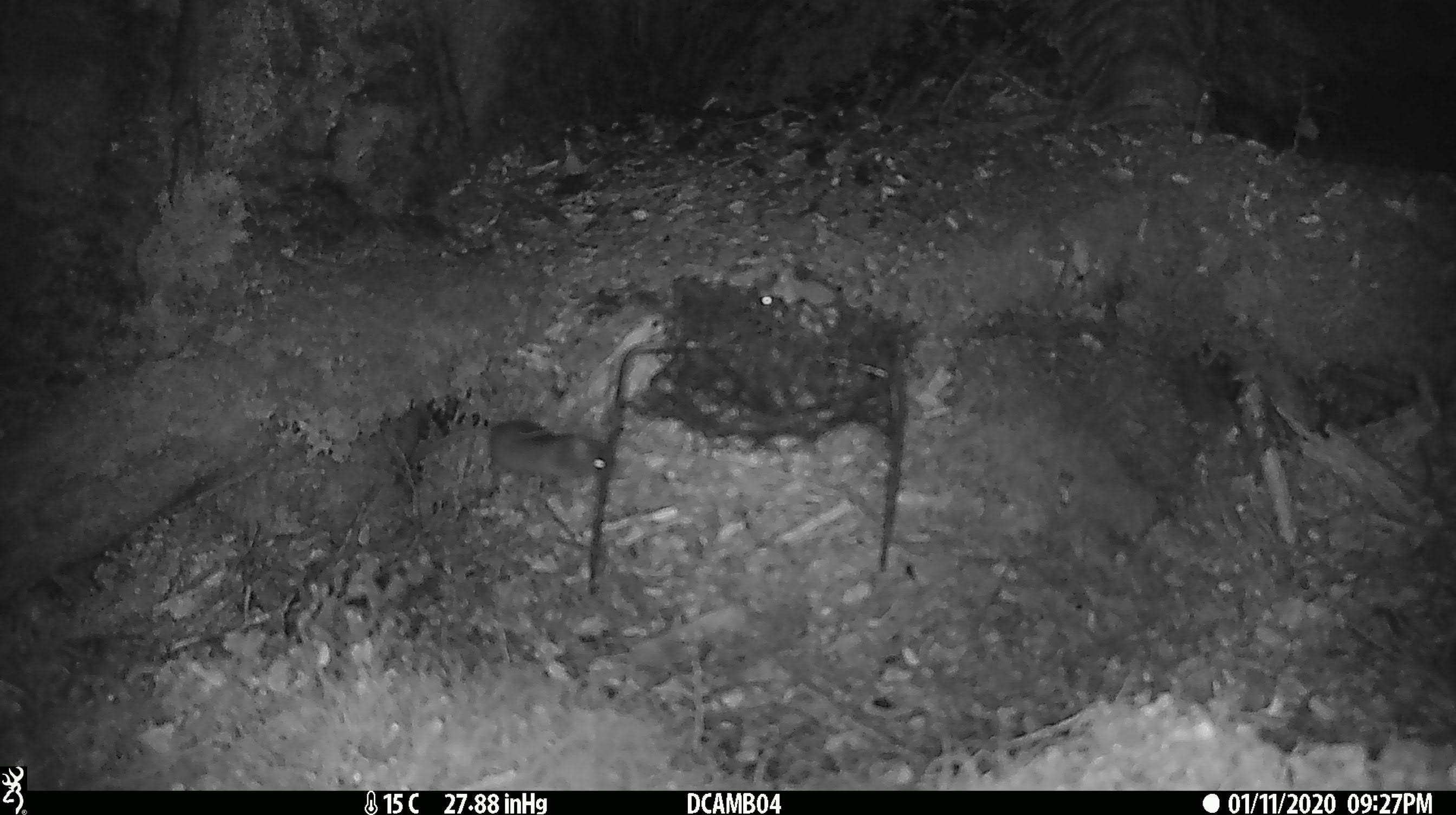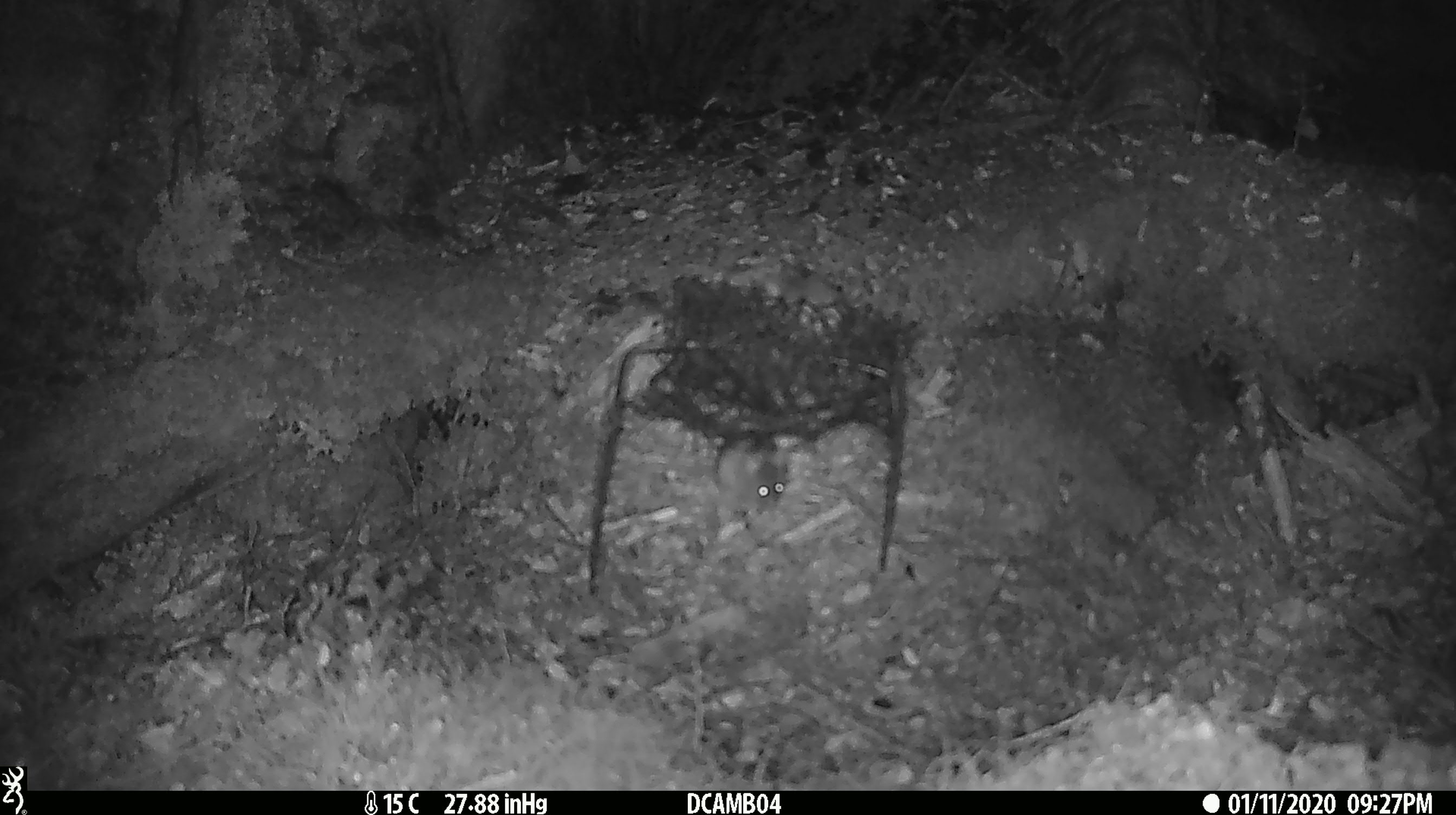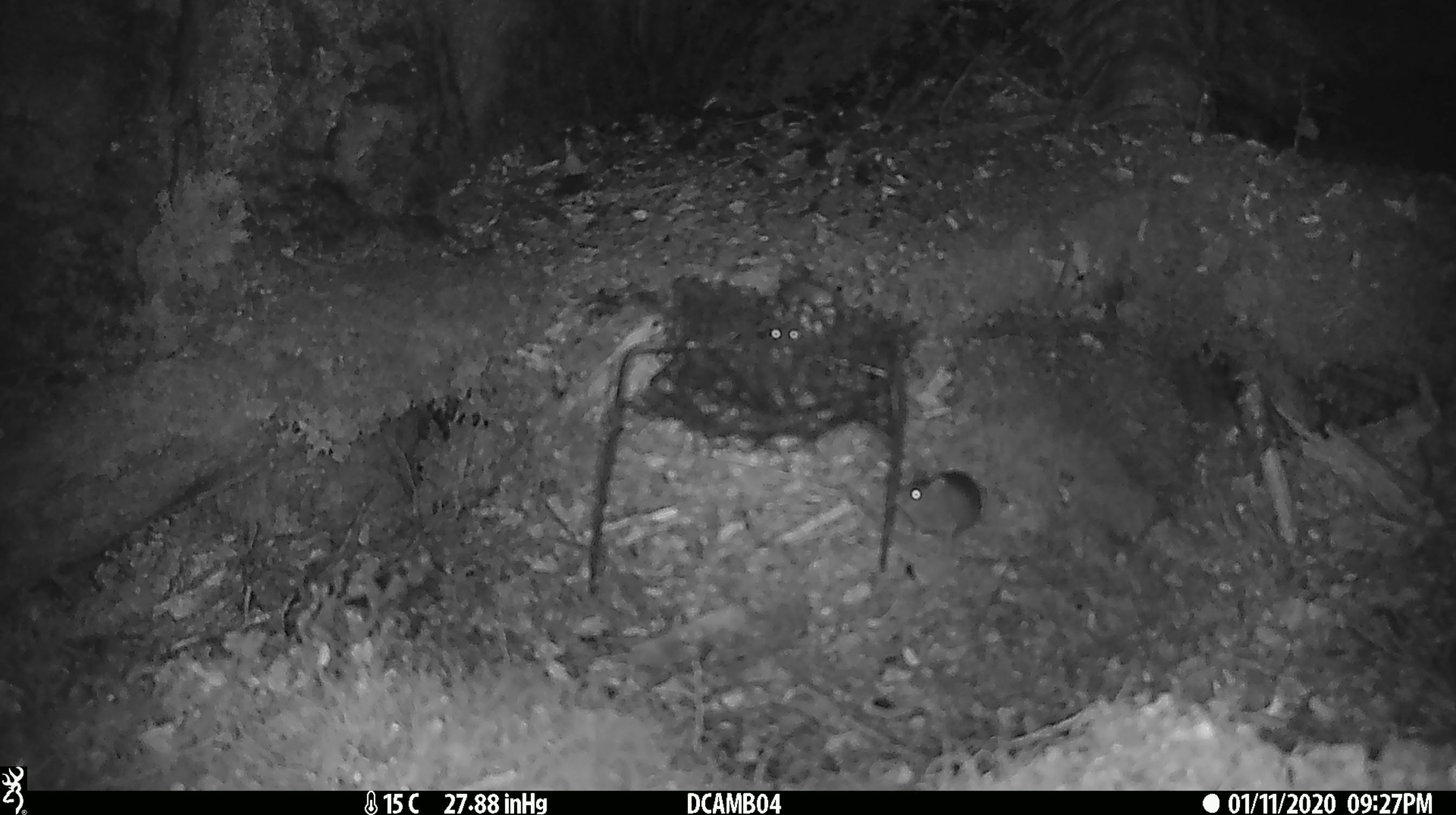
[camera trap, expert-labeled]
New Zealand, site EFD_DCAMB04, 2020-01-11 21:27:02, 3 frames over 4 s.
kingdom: Animalia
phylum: Chordata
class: Mammalia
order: Rodentia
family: Muridae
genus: Mus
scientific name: Mus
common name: mouse